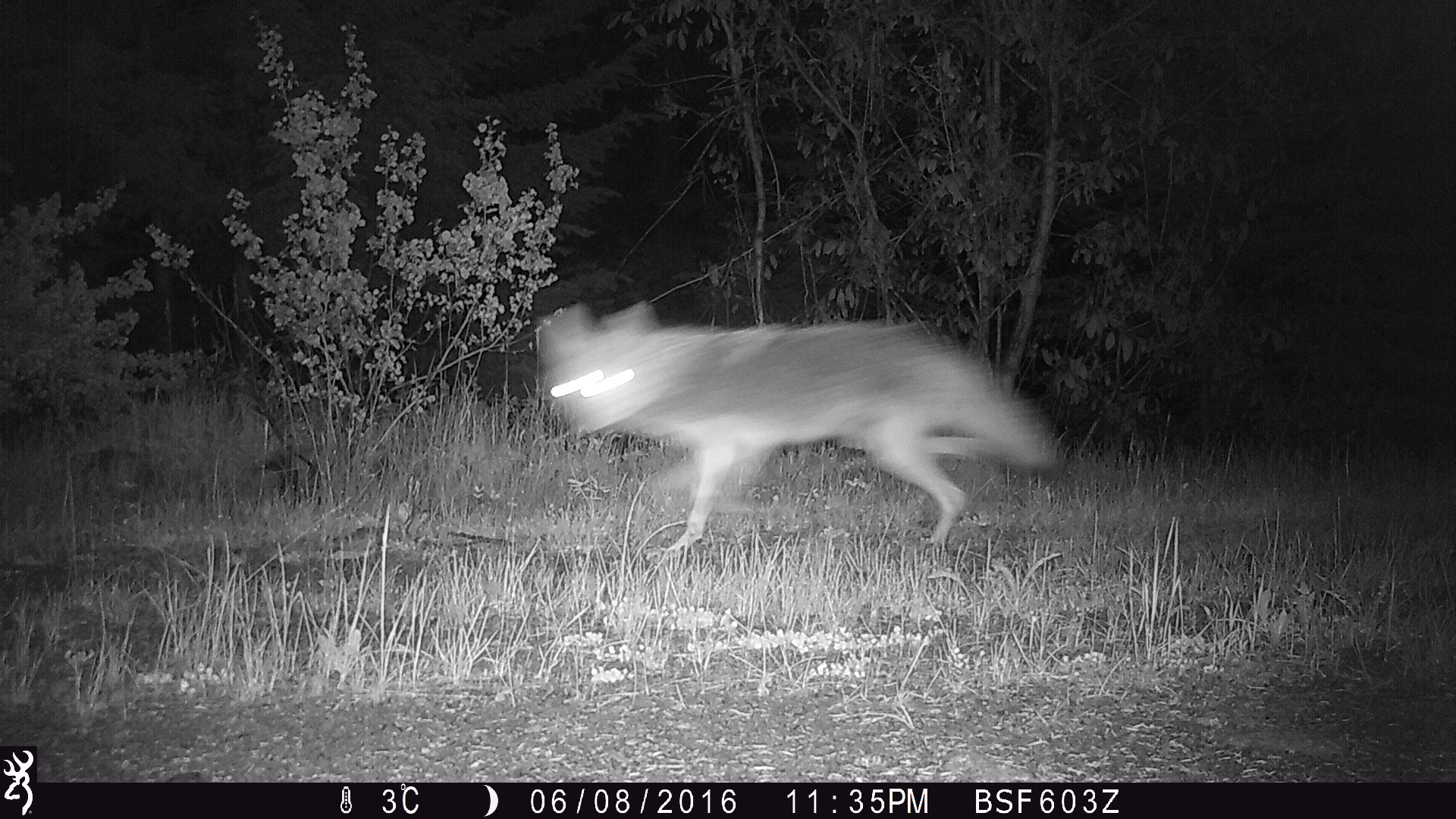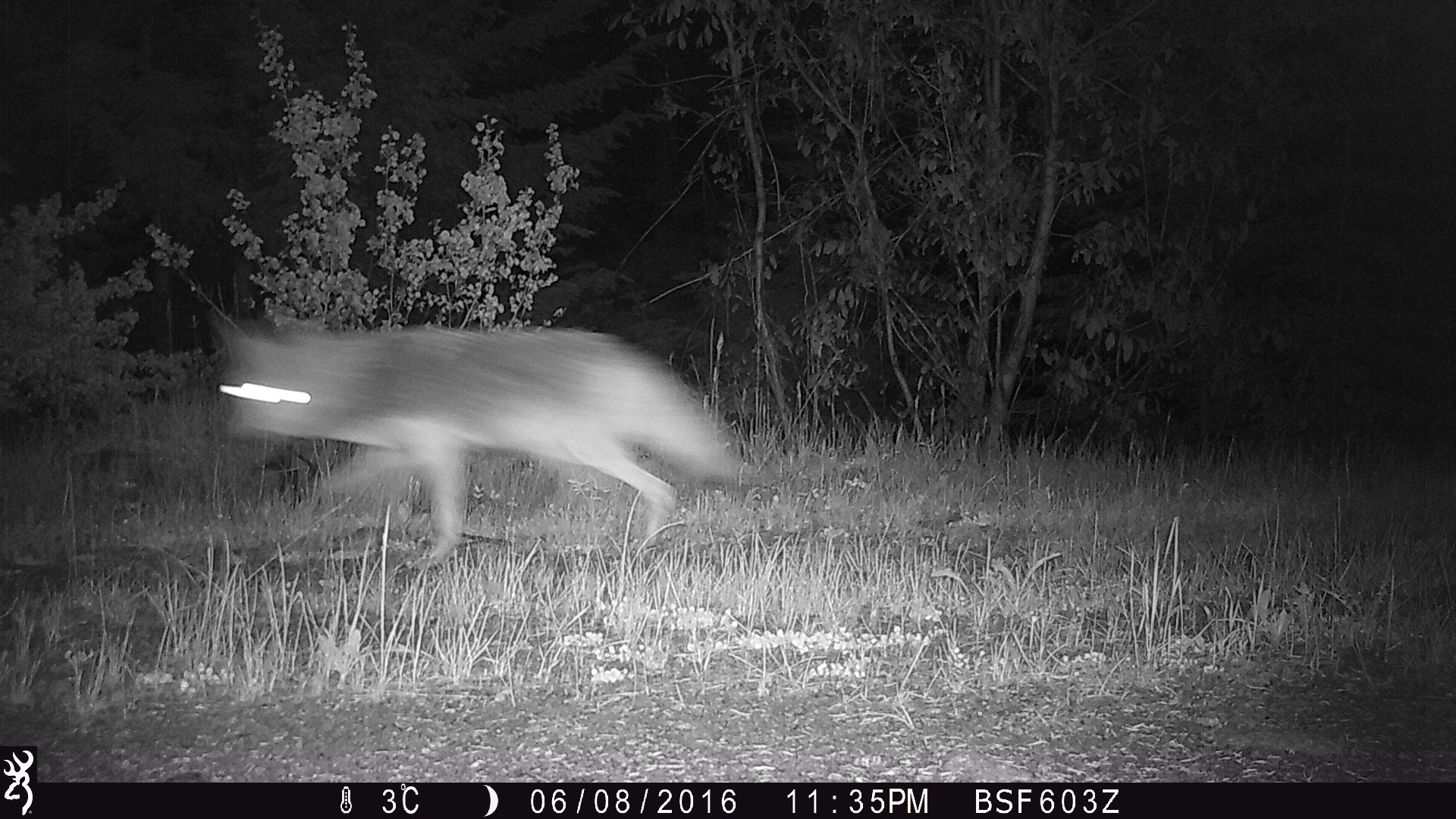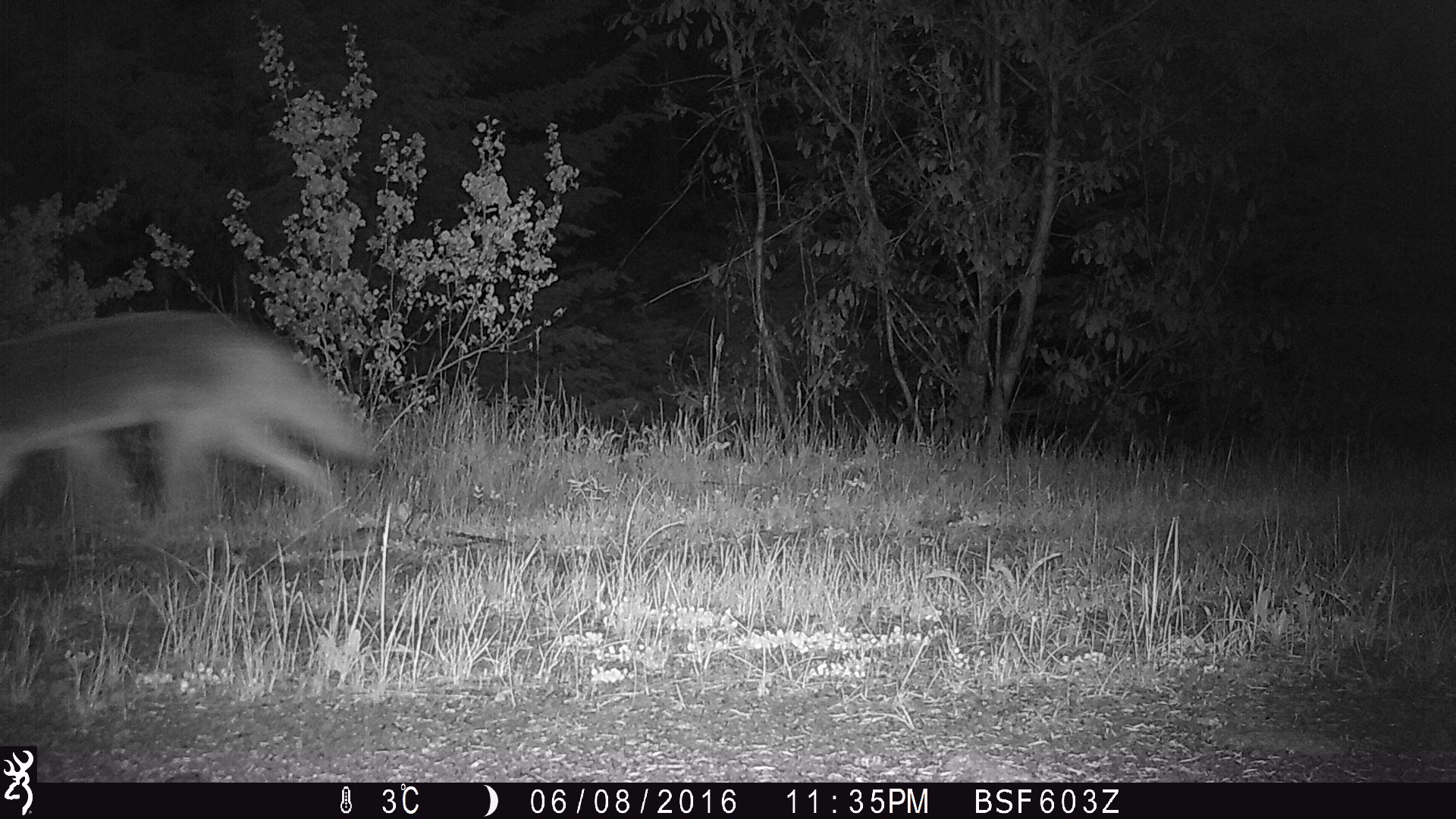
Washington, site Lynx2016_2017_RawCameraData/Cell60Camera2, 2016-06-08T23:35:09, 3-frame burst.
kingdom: Animalia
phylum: Chordata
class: Mammalia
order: Carnivora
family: Canidae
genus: Canis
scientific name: Canis latrans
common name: coyote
Canis latrans (coyote). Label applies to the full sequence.